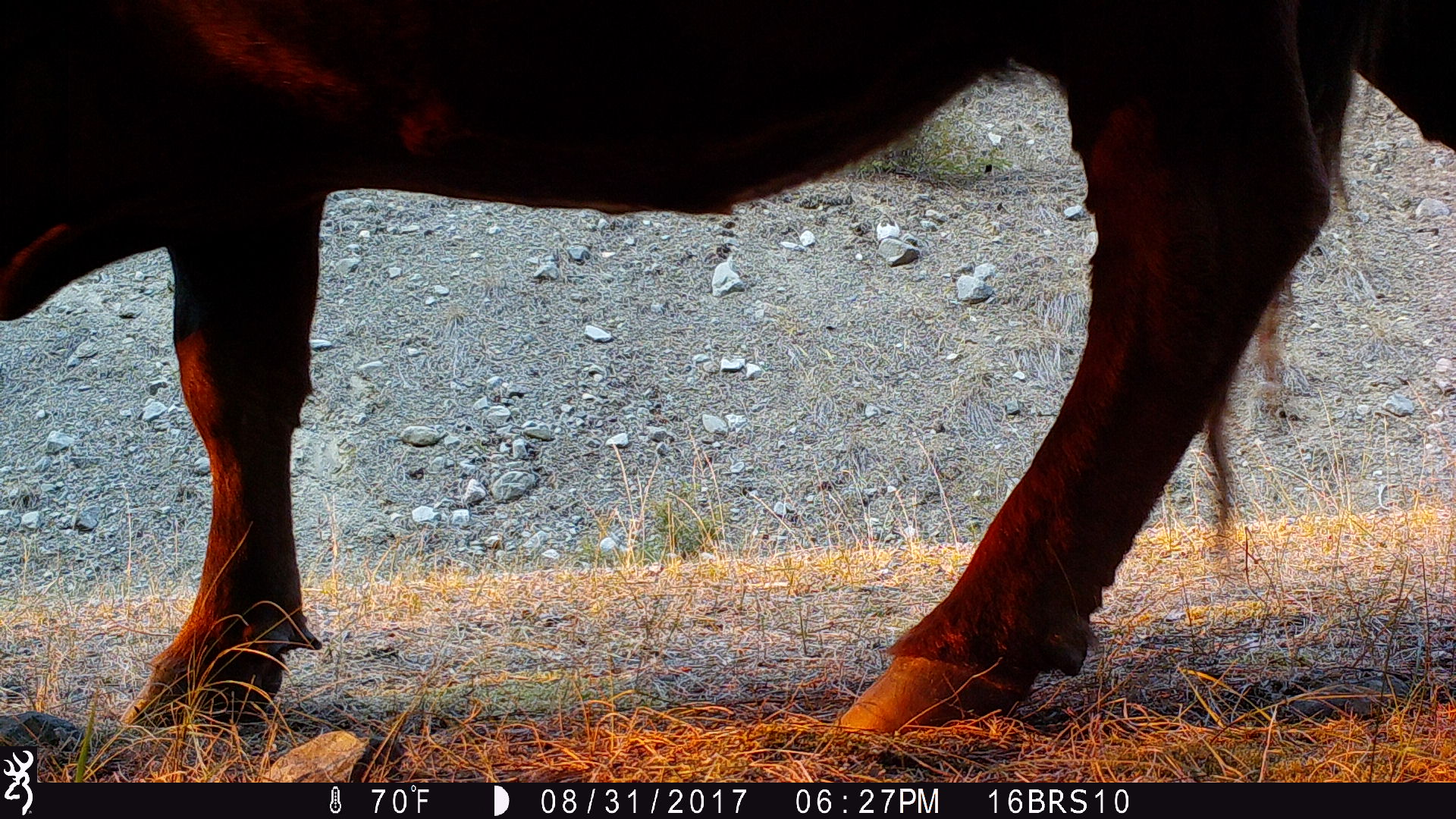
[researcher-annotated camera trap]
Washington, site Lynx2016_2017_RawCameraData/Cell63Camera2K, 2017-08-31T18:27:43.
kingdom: Animalia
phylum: Chordata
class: Mammalia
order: Artiodactyla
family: Bovidae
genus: Bos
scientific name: Bos taurus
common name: domestic cattle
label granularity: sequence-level